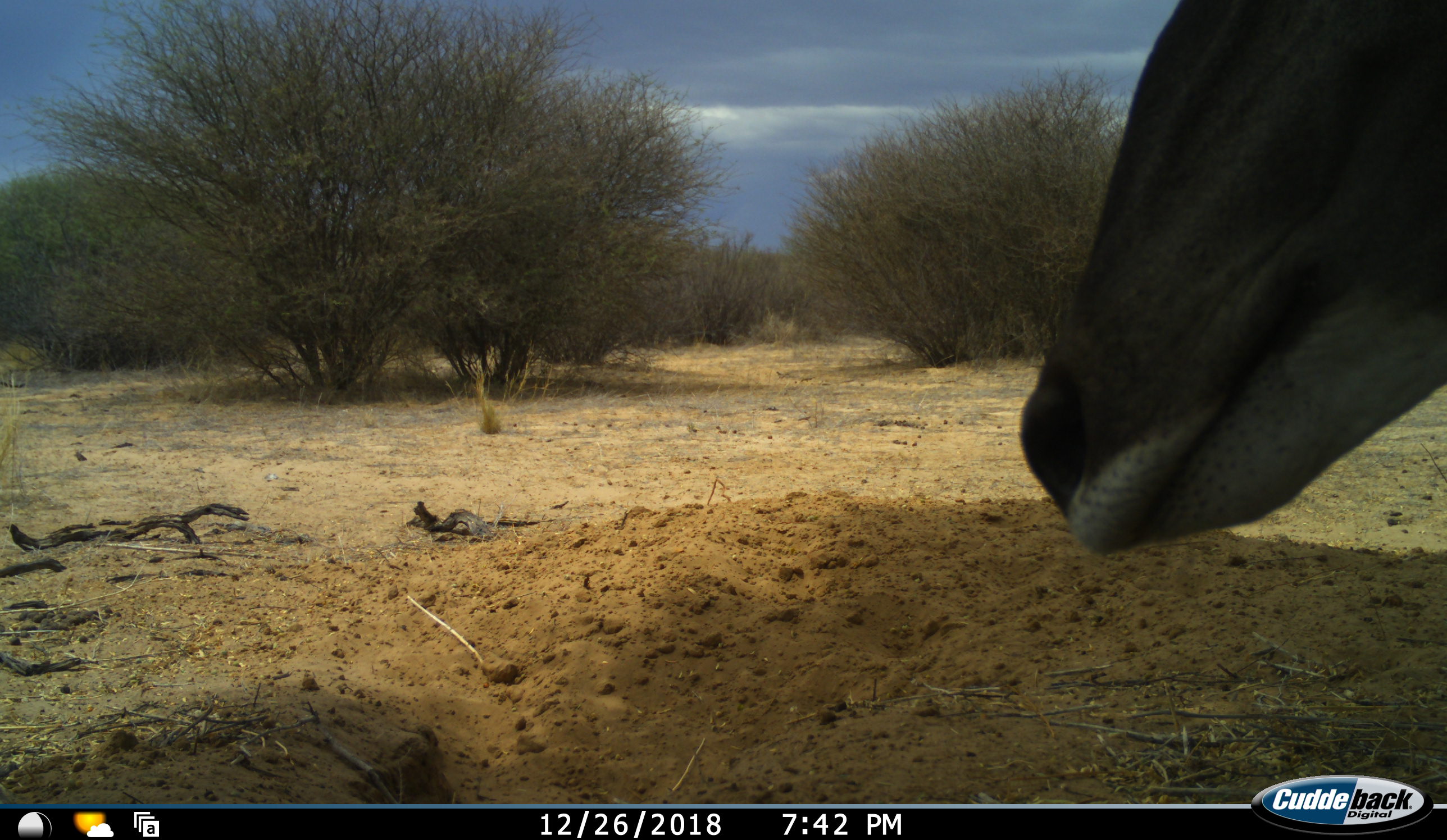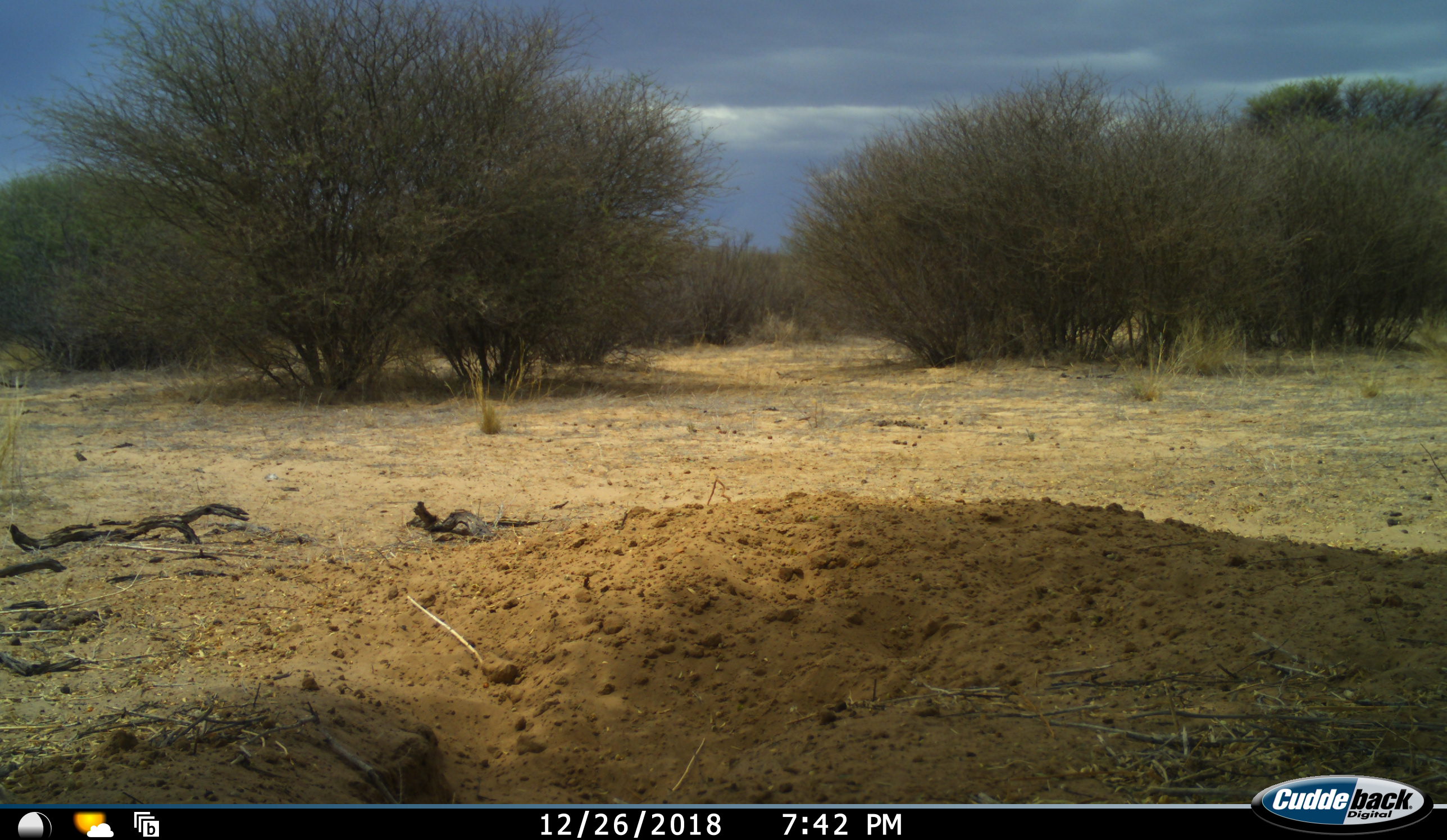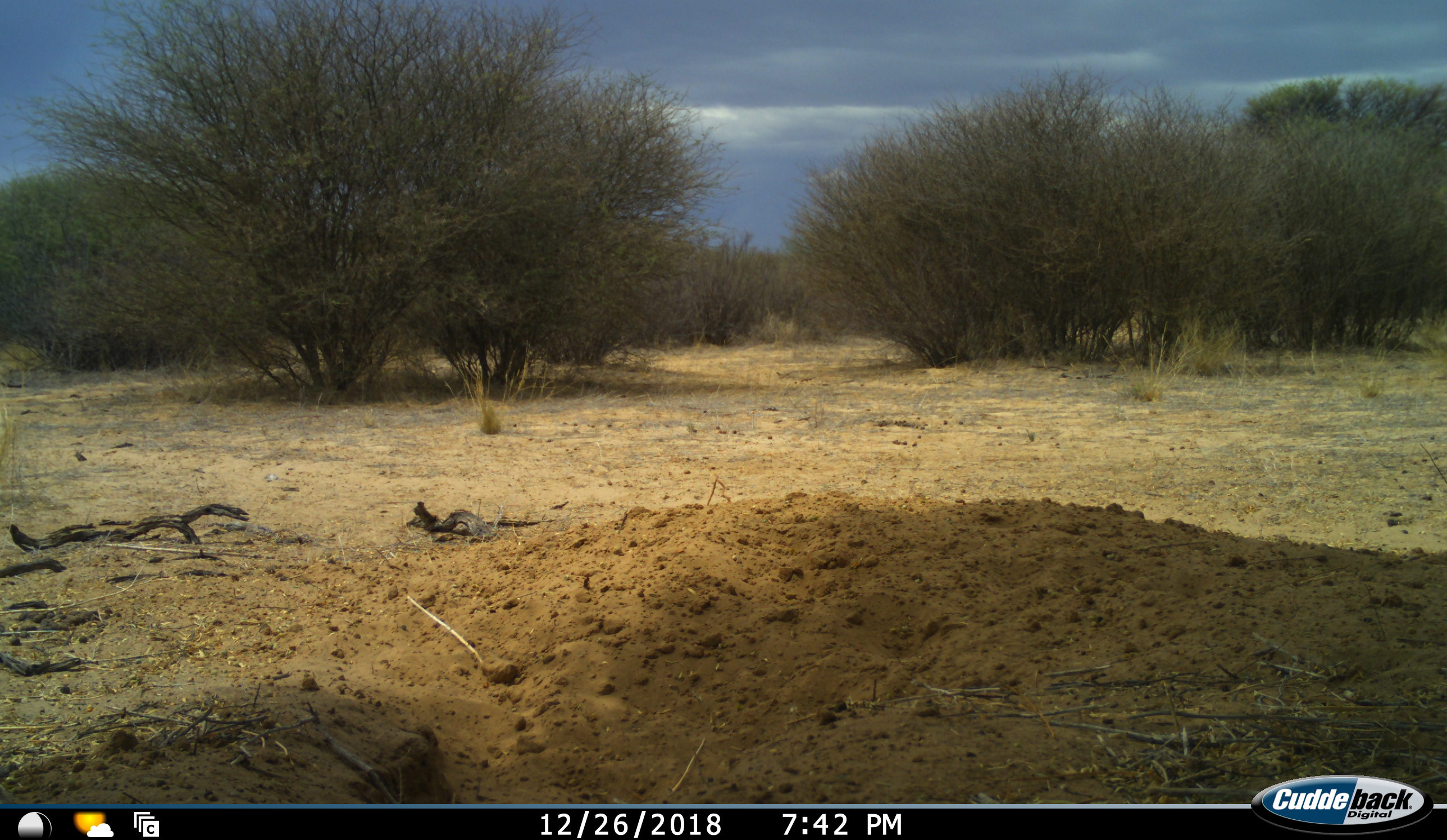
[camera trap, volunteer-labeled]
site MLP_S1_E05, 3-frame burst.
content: unidentified animal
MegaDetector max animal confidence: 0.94